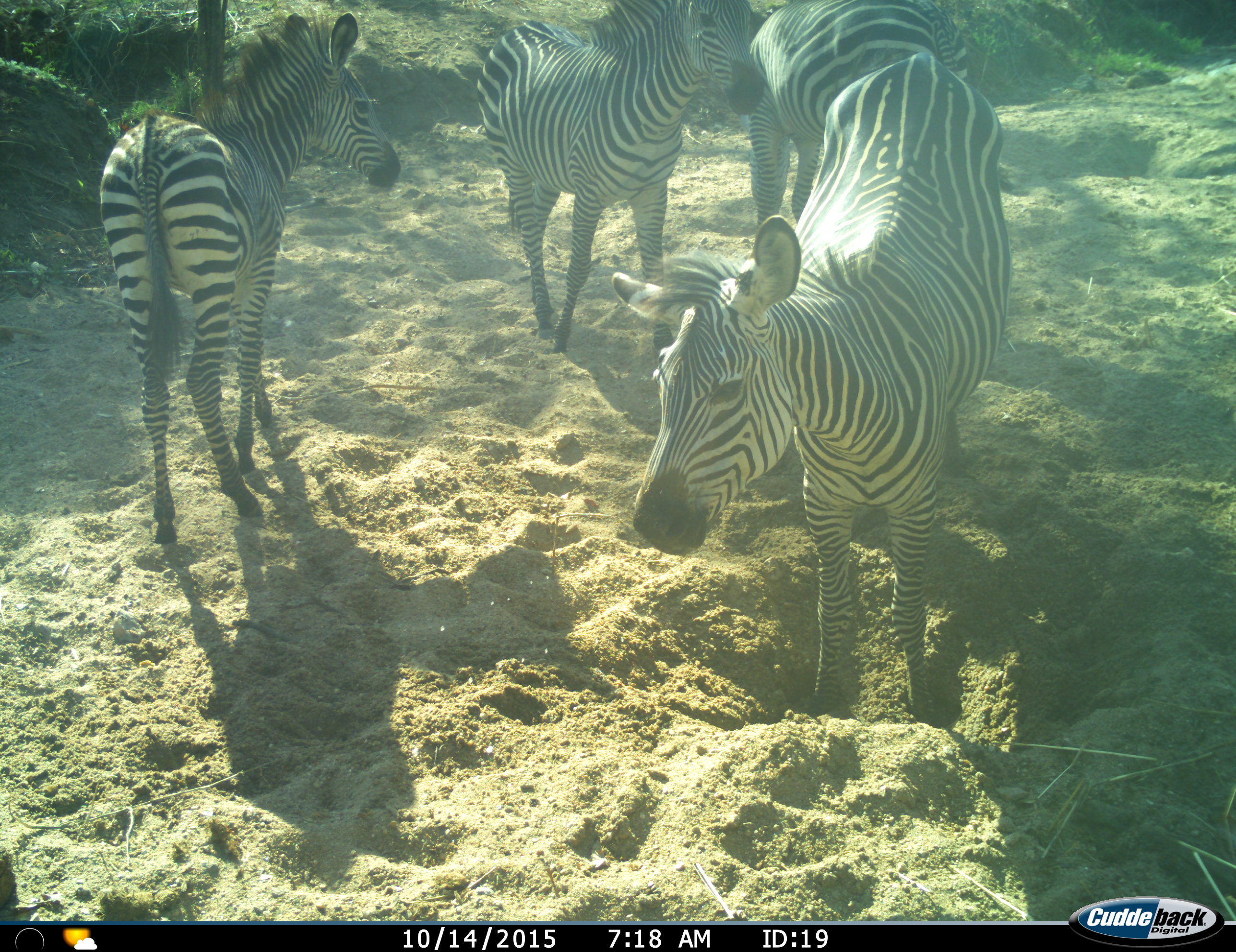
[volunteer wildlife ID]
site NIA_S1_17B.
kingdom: Animalia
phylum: Chordata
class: Mammalia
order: Perissodactyla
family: Equidae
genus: Equus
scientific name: Equus quagga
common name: plains zebra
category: zebraplains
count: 4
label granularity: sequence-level